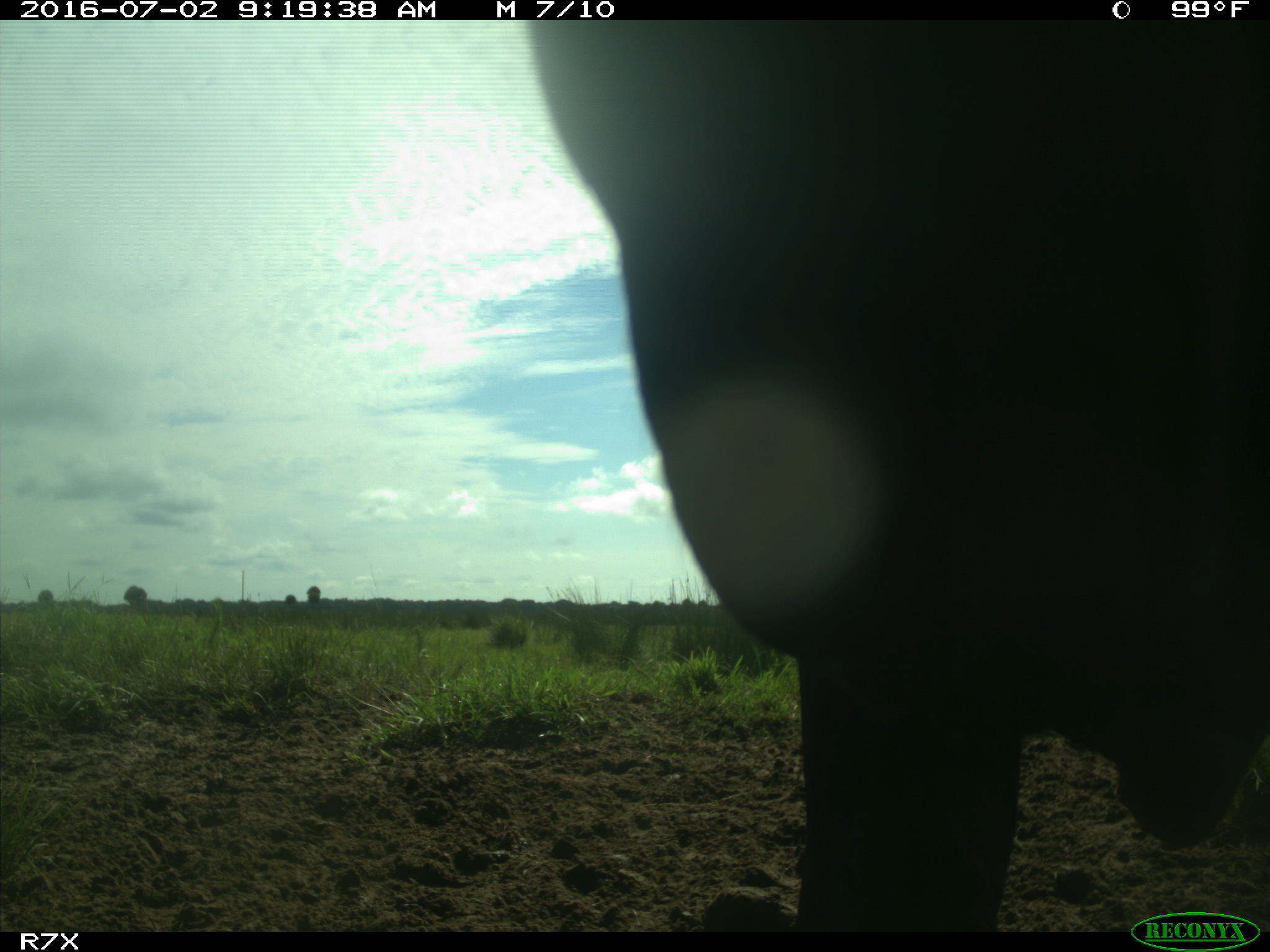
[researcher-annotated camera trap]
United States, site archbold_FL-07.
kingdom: Animalia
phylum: Chordata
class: Mammalia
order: Artiodactyla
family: Bovidae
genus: Bos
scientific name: Bos taurus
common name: domestic cow